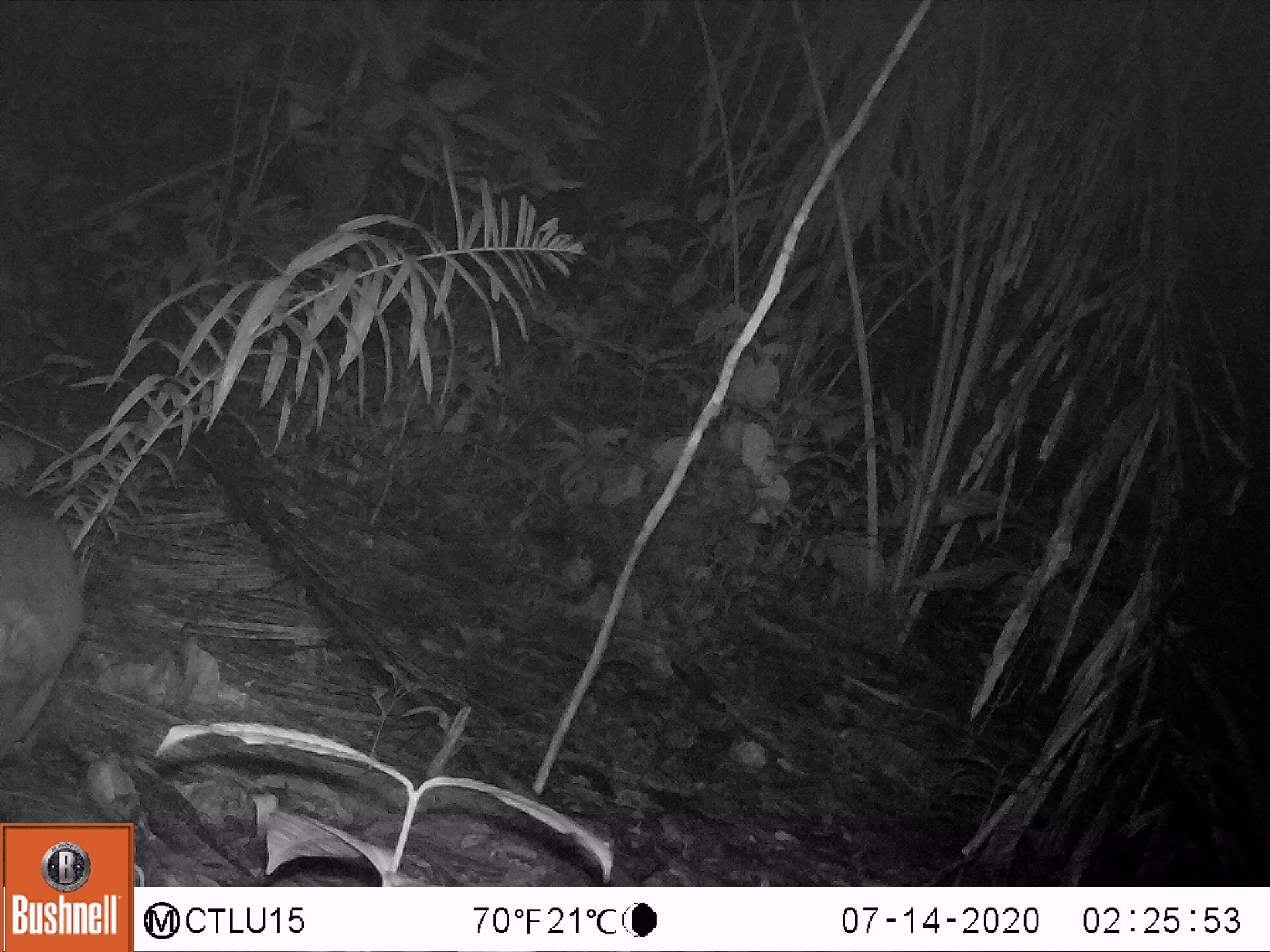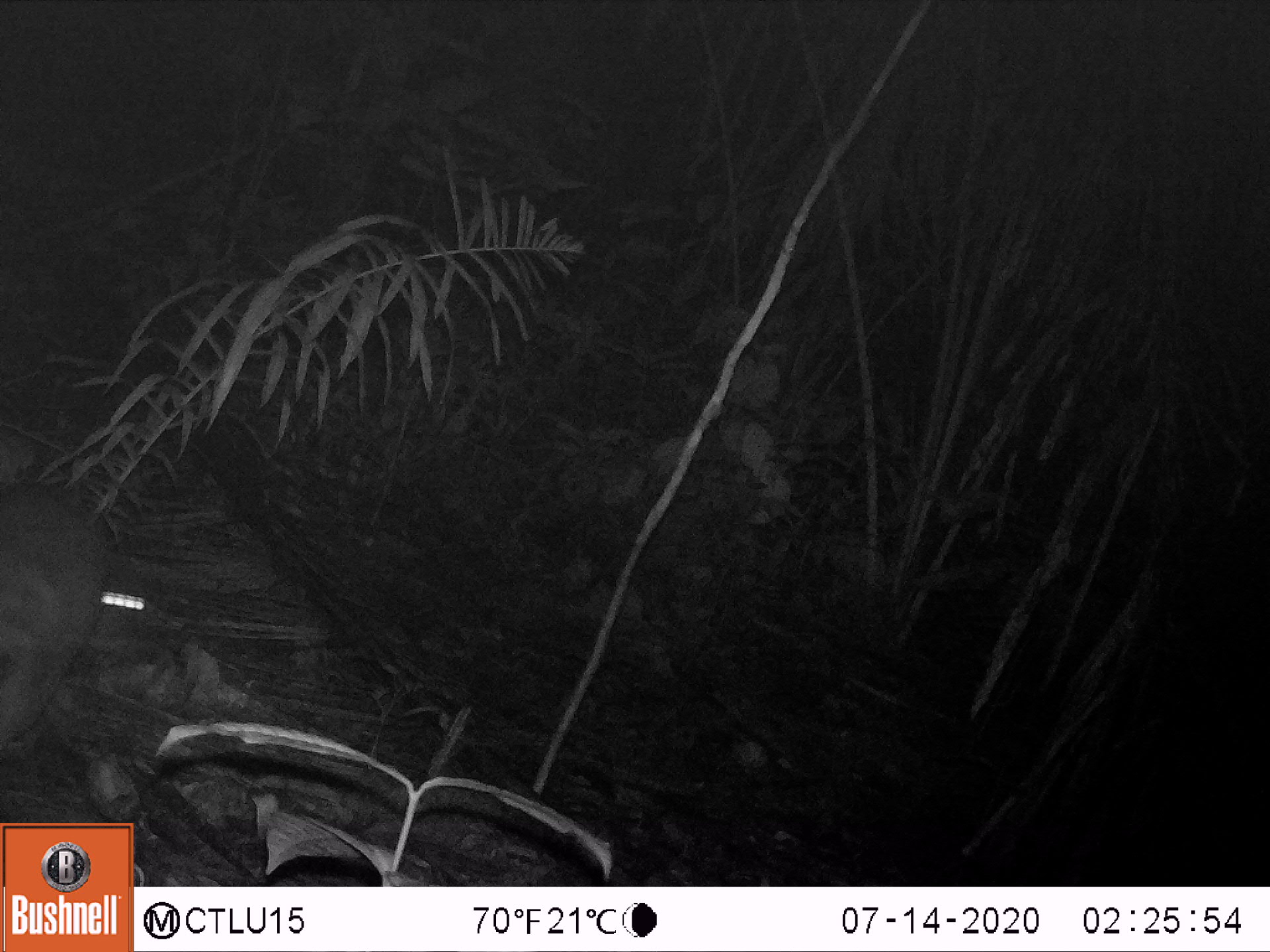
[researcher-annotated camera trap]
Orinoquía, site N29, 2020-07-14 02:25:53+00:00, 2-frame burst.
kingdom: Animalia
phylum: Chordata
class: Mammalia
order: Rodentia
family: Cuniculidae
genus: Cuniculus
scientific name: Cuniculus paca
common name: spotted paca